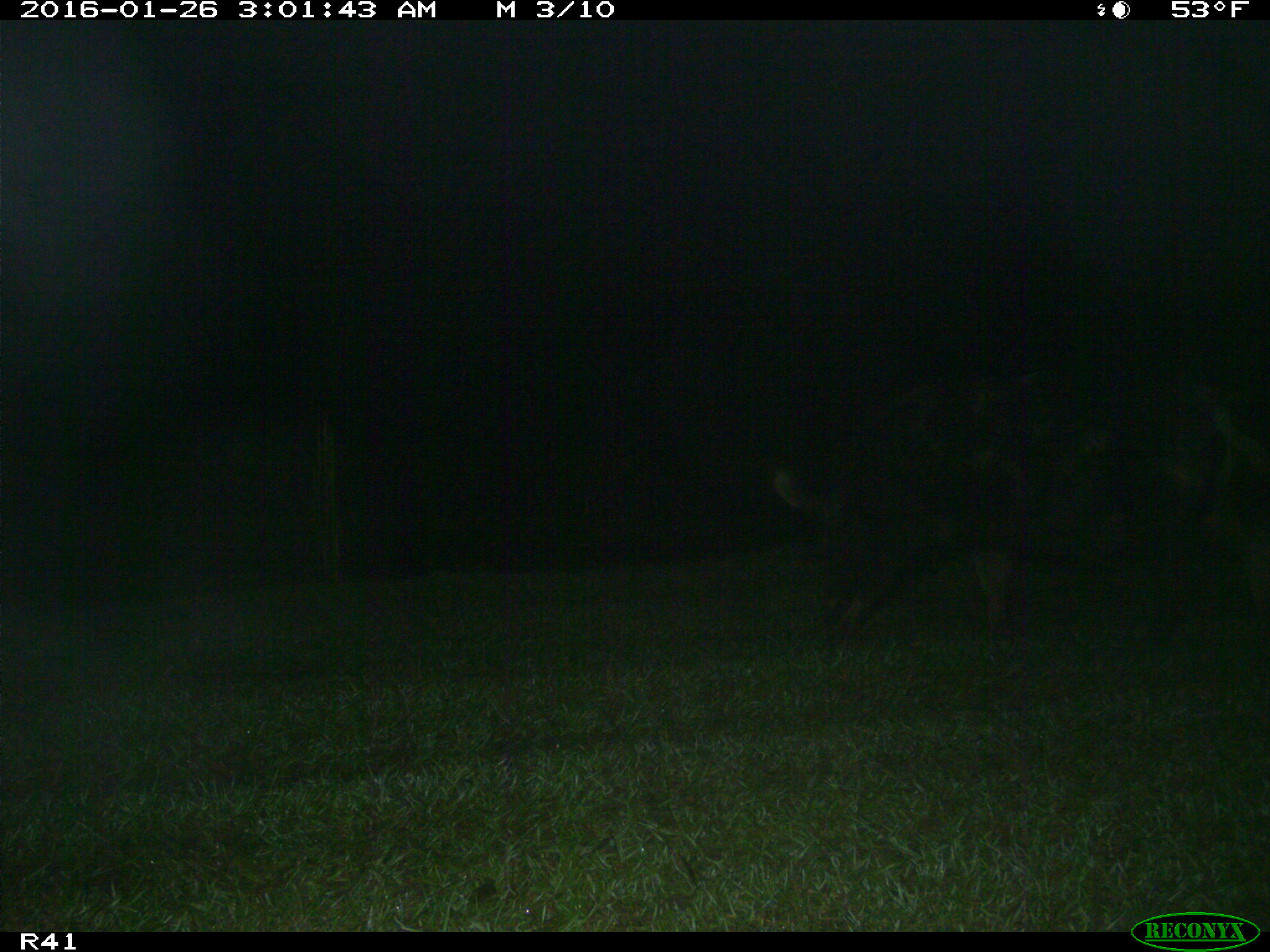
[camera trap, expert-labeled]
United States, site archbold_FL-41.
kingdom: Animalia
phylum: Chordata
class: Mammalia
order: Artiodactyla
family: Suidae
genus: Sus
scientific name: Sus scrofa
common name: wild boar